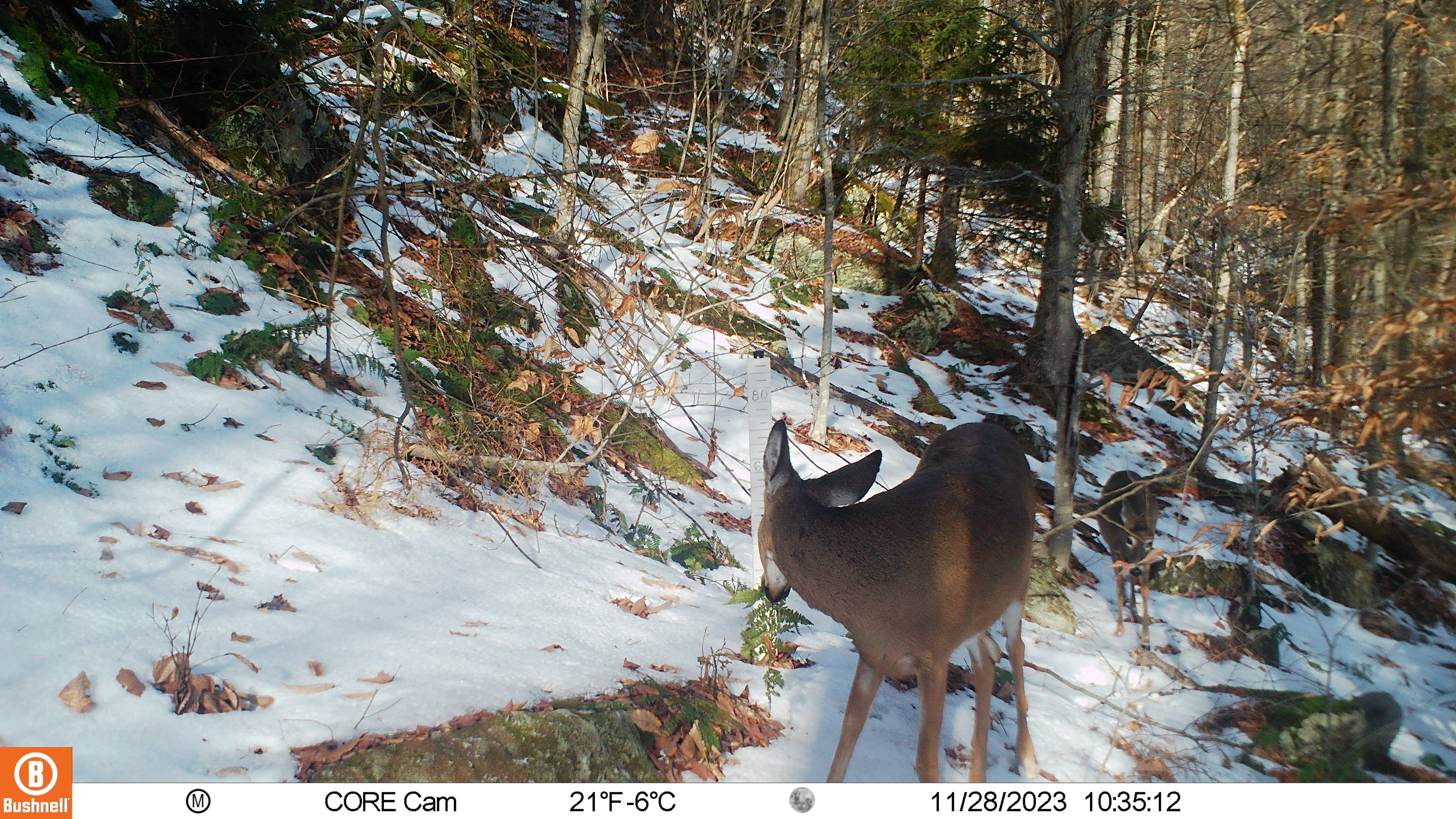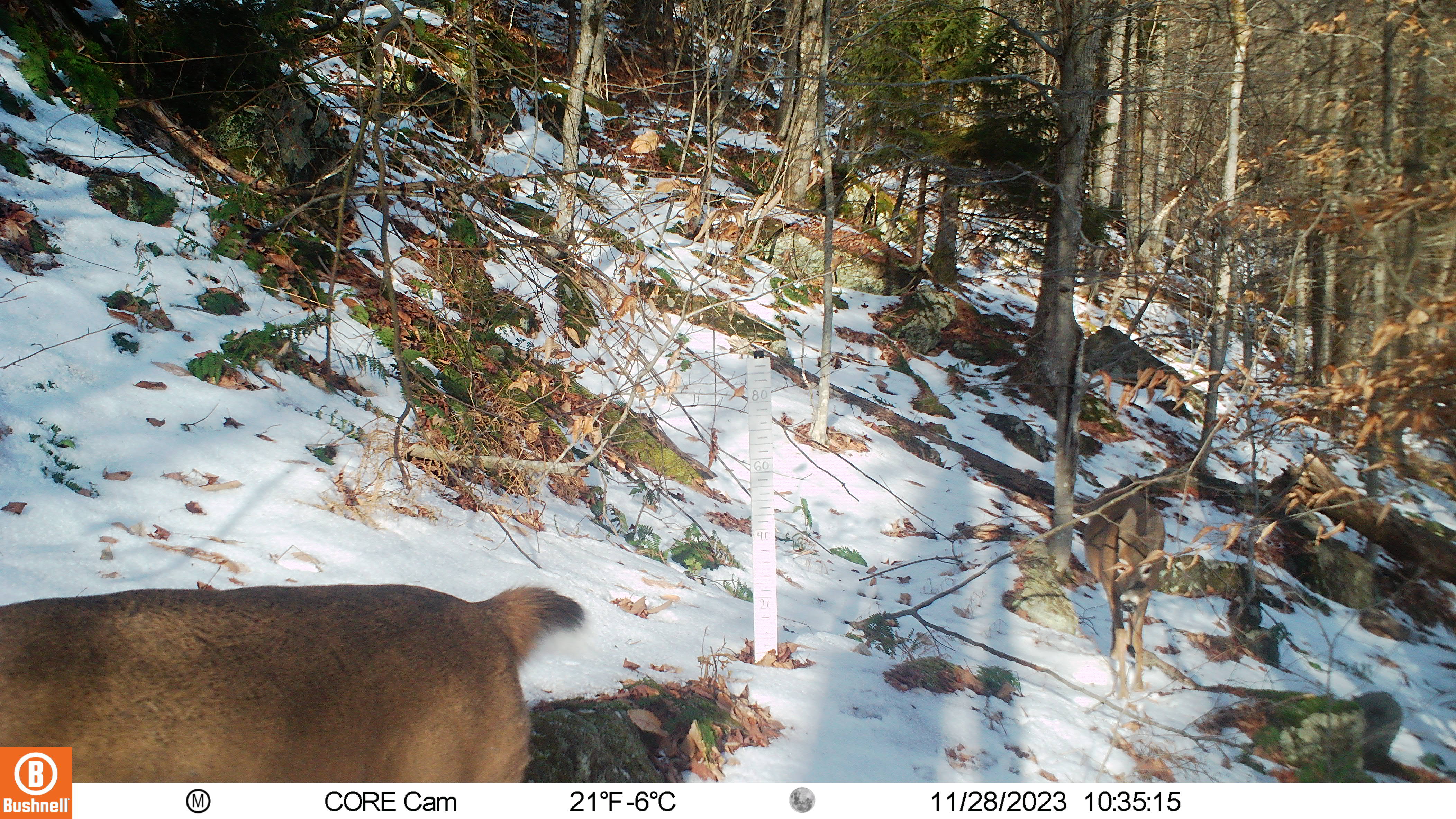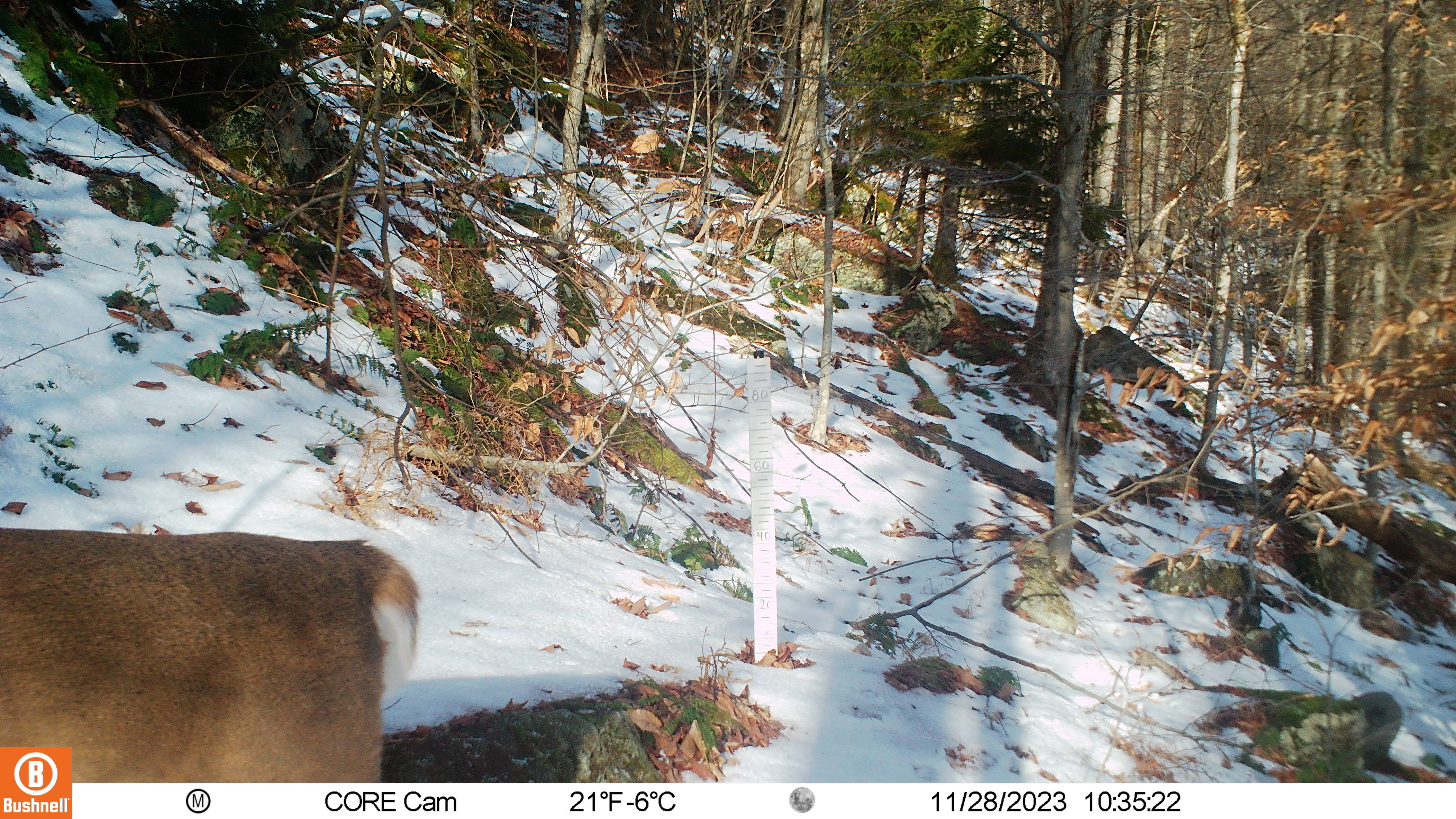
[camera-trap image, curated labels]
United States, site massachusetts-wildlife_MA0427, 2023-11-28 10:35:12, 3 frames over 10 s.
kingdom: Animalia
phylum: Chordata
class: Mammalia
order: Artiodactyla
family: Cervidae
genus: Odocoileus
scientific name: Odocoileus virginianus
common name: white-tailed deer